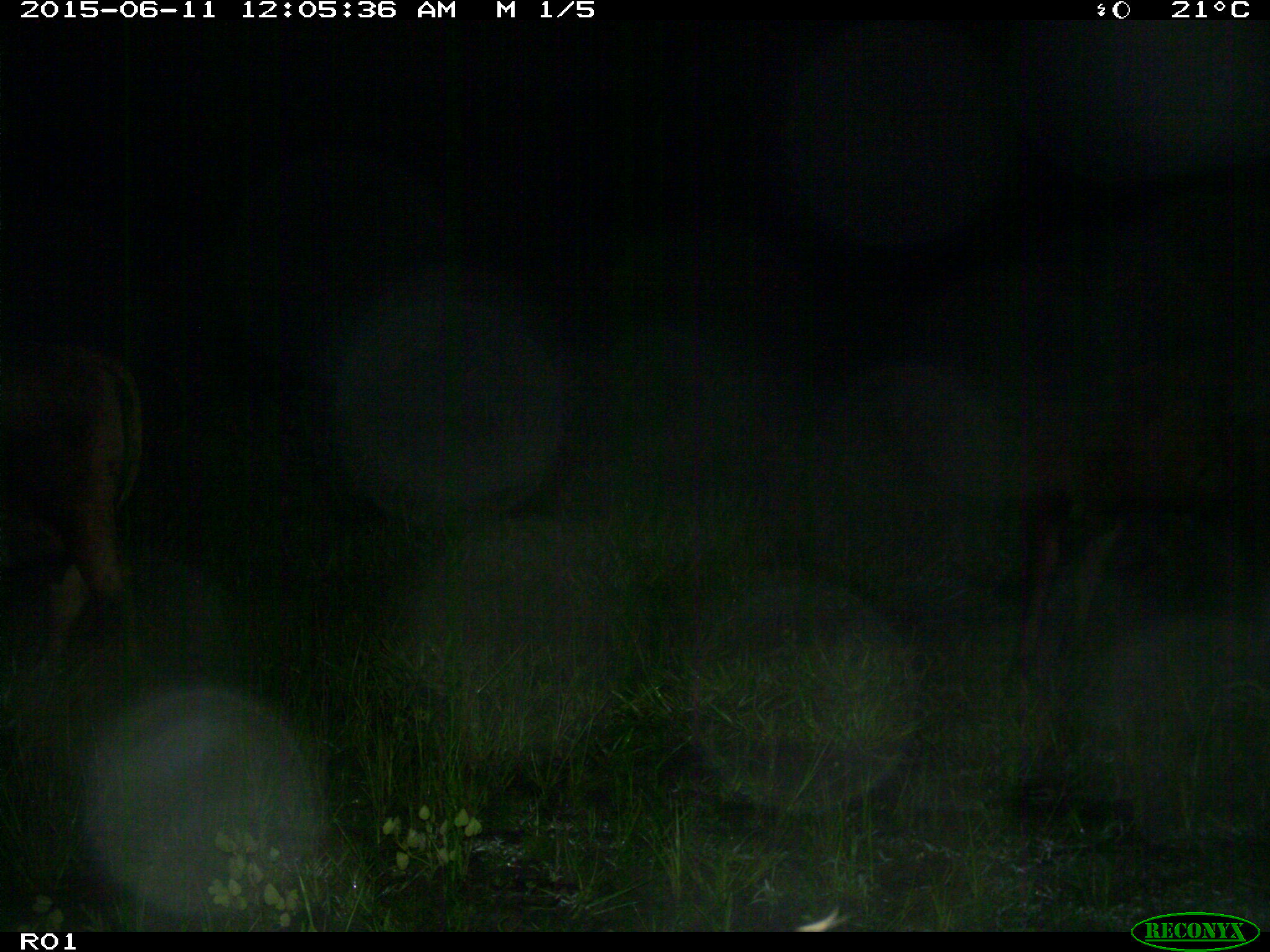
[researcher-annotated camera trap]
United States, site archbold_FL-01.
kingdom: Animalia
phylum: Chordata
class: Mammalia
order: Artiodactyla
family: Bovidae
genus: Bos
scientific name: Bos taurus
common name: domestic cow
Bos taurus (domestic cow).